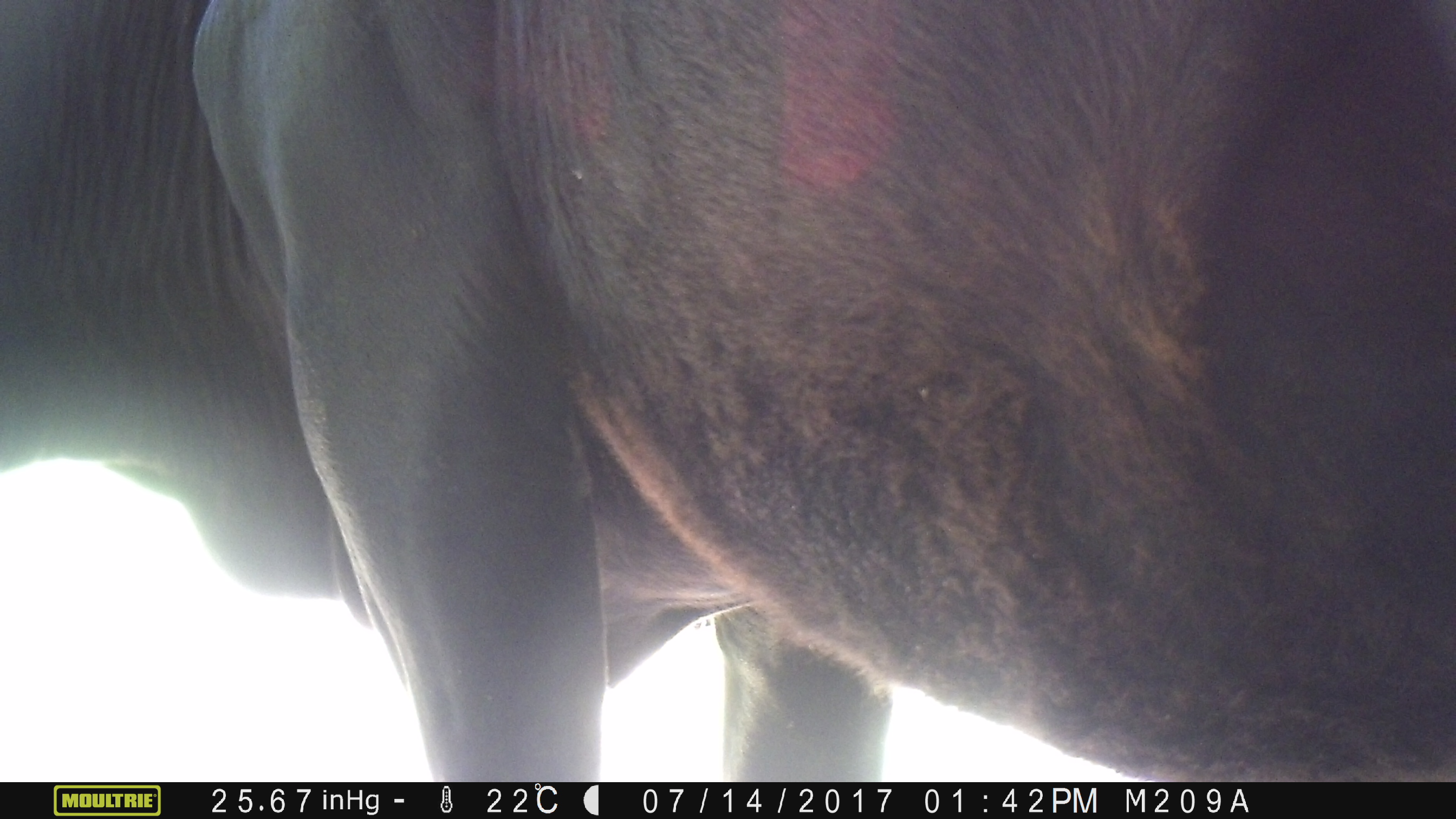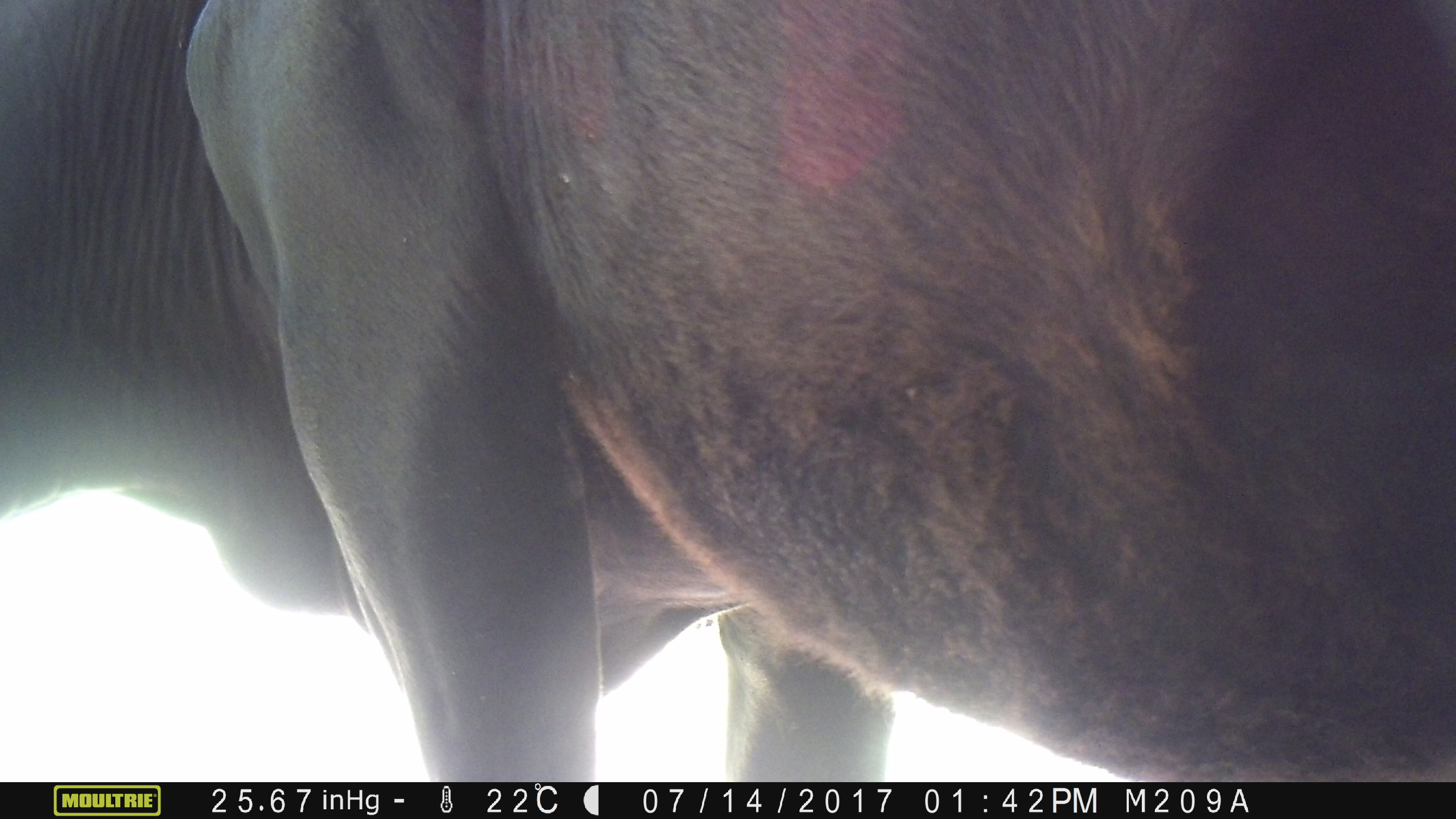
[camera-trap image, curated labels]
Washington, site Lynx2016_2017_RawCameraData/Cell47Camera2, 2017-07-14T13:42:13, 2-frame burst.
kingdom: Animalia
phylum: Chordata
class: Mammalia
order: Artiodactyla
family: Bovidae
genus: Bos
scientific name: Bos taurus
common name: domestic cattle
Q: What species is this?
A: Domestic cattle (Bos taurus).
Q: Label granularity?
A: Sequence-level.